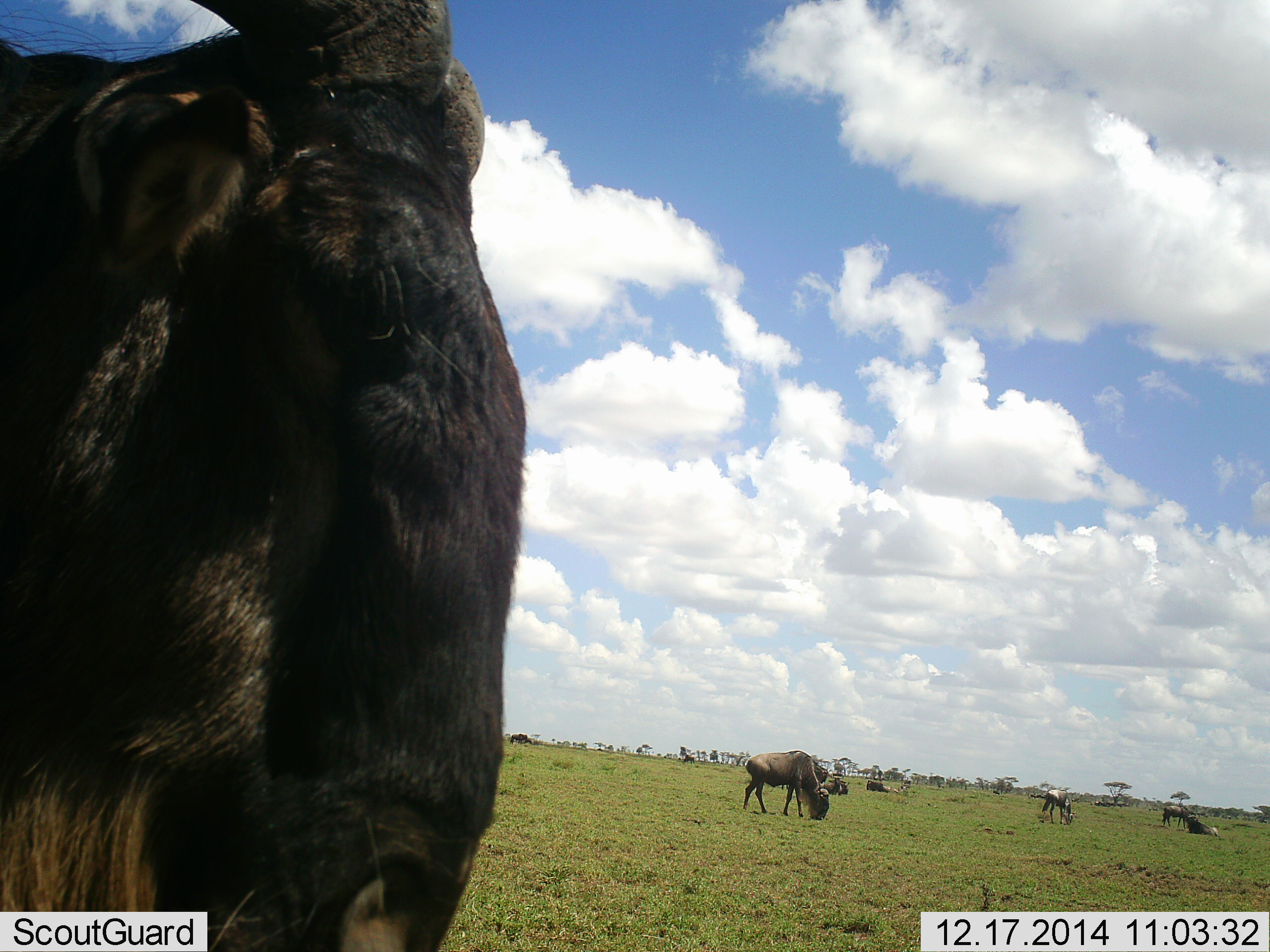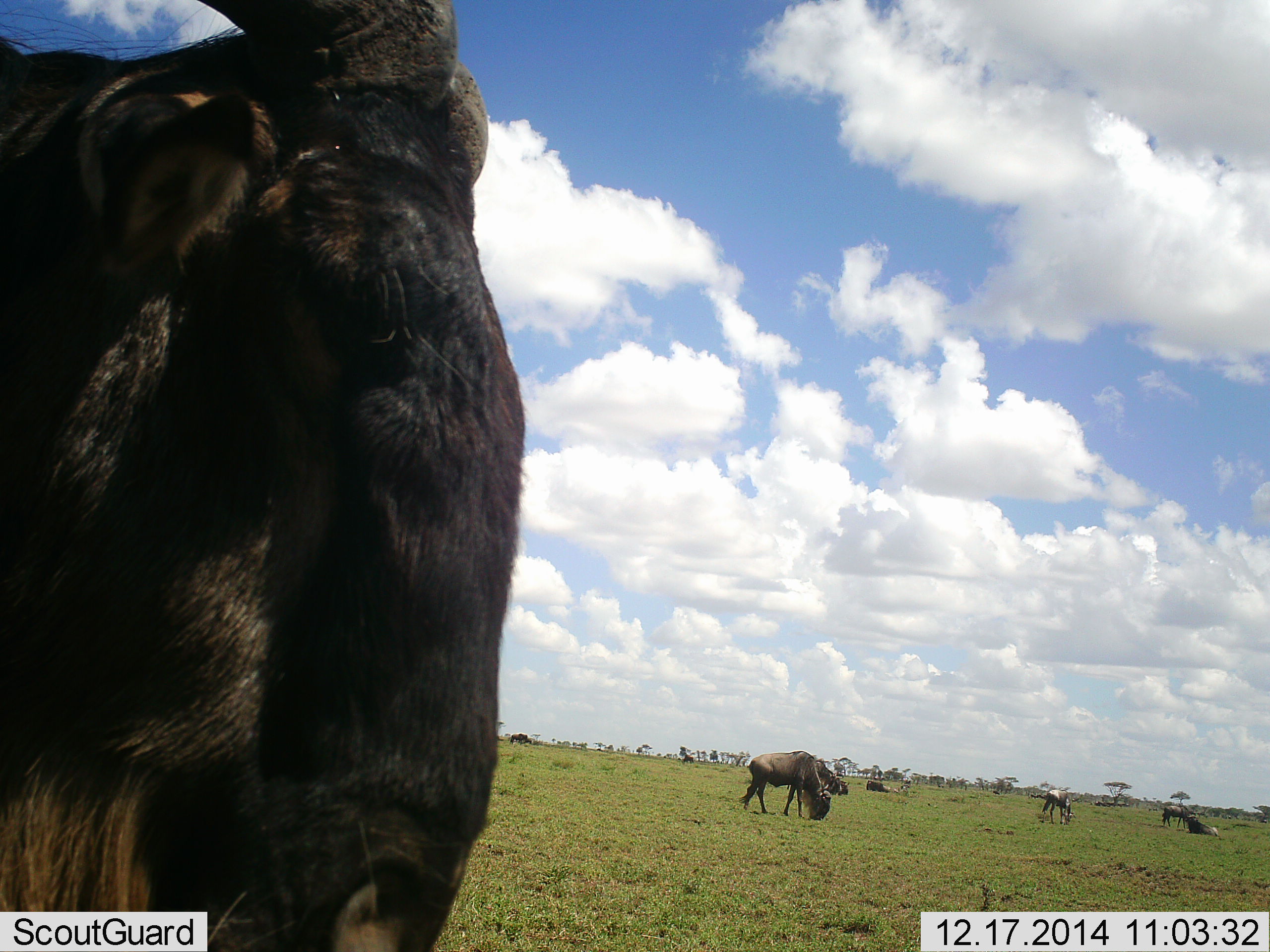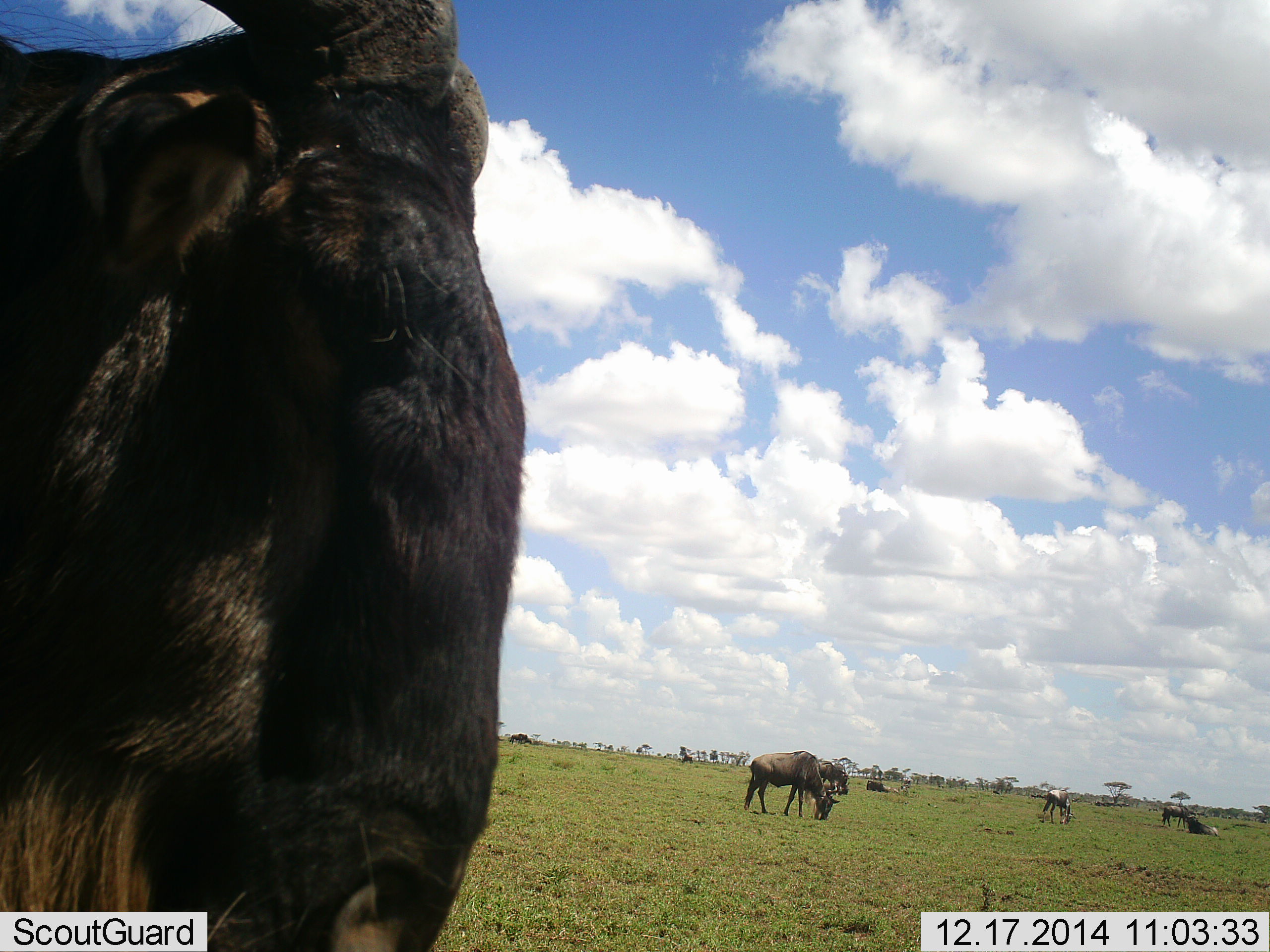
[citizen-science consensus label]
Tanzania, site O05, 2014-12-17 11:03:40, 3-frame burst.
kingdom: Animalia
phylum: Chordata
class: Mammalia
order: Artiodactyla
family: Bovidae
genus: Connochaetes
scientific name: Connochaetes taurinus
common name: blue wildebeest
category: wildebeest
Wildebeest (blue wildebeest) (Connochaetes taurinus), count 7. Behavior (volunteer vote fractions): standing 91%, resting 18%, moving 9%, interacting 0%. Young present (vote fraction): 0%. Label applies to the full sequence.